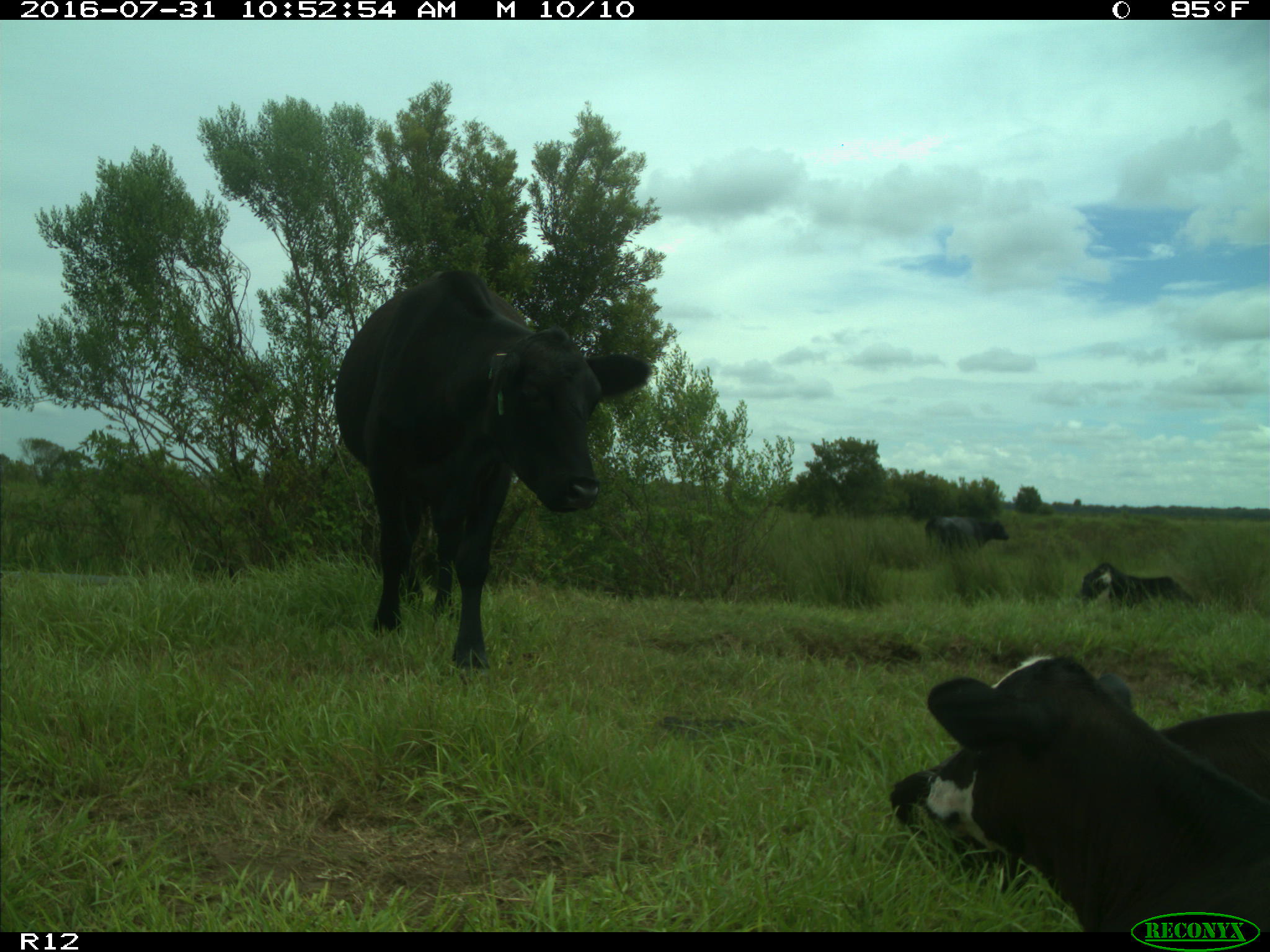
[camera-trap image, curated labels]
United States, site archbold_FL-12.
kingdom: Animalia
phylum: Chordata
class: Mammalia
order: Artiodactyla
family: Bovidae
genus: Bos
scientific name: Bos taurus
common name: domestic cow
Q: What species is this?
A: Bos taurus (domestic cow).